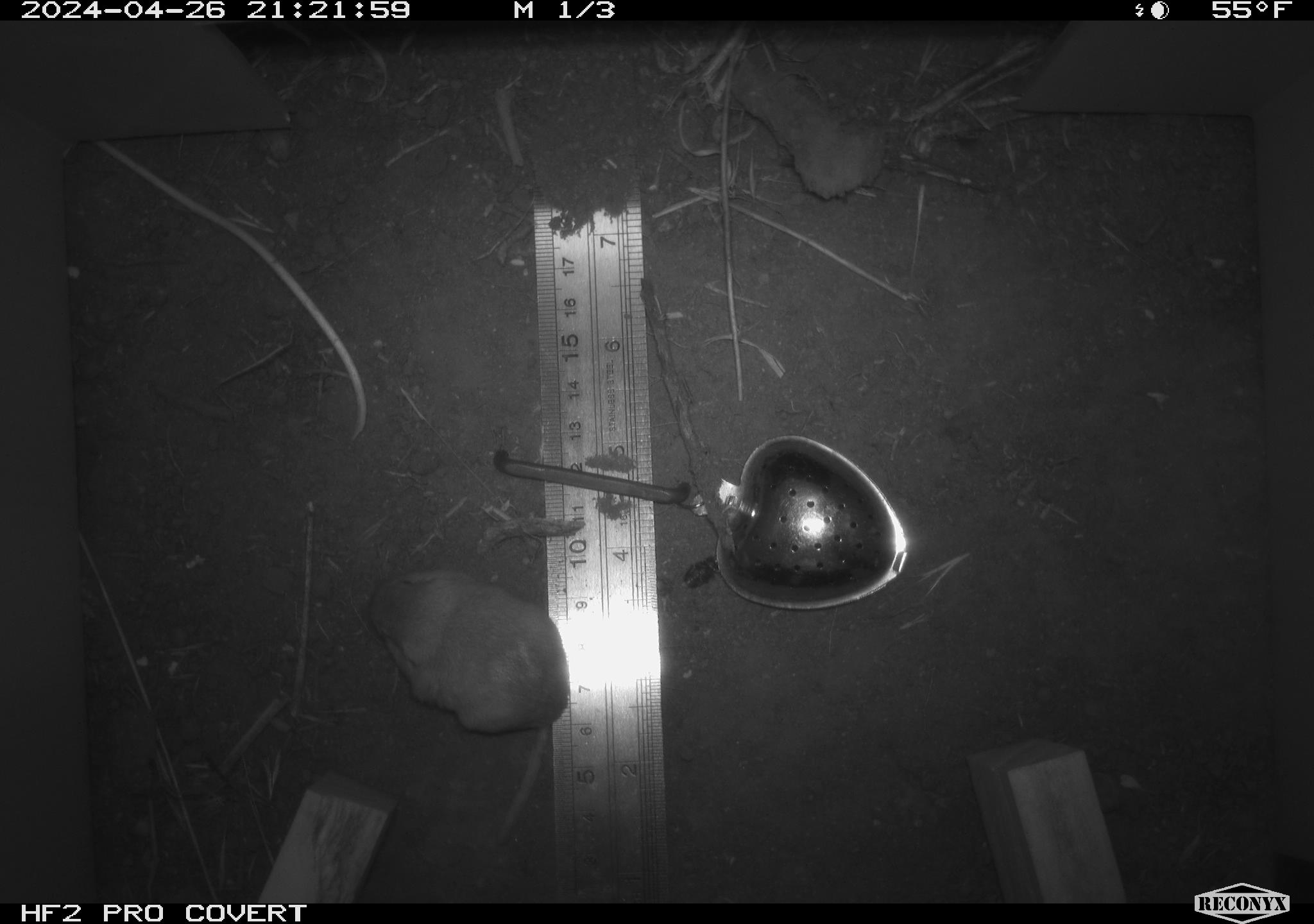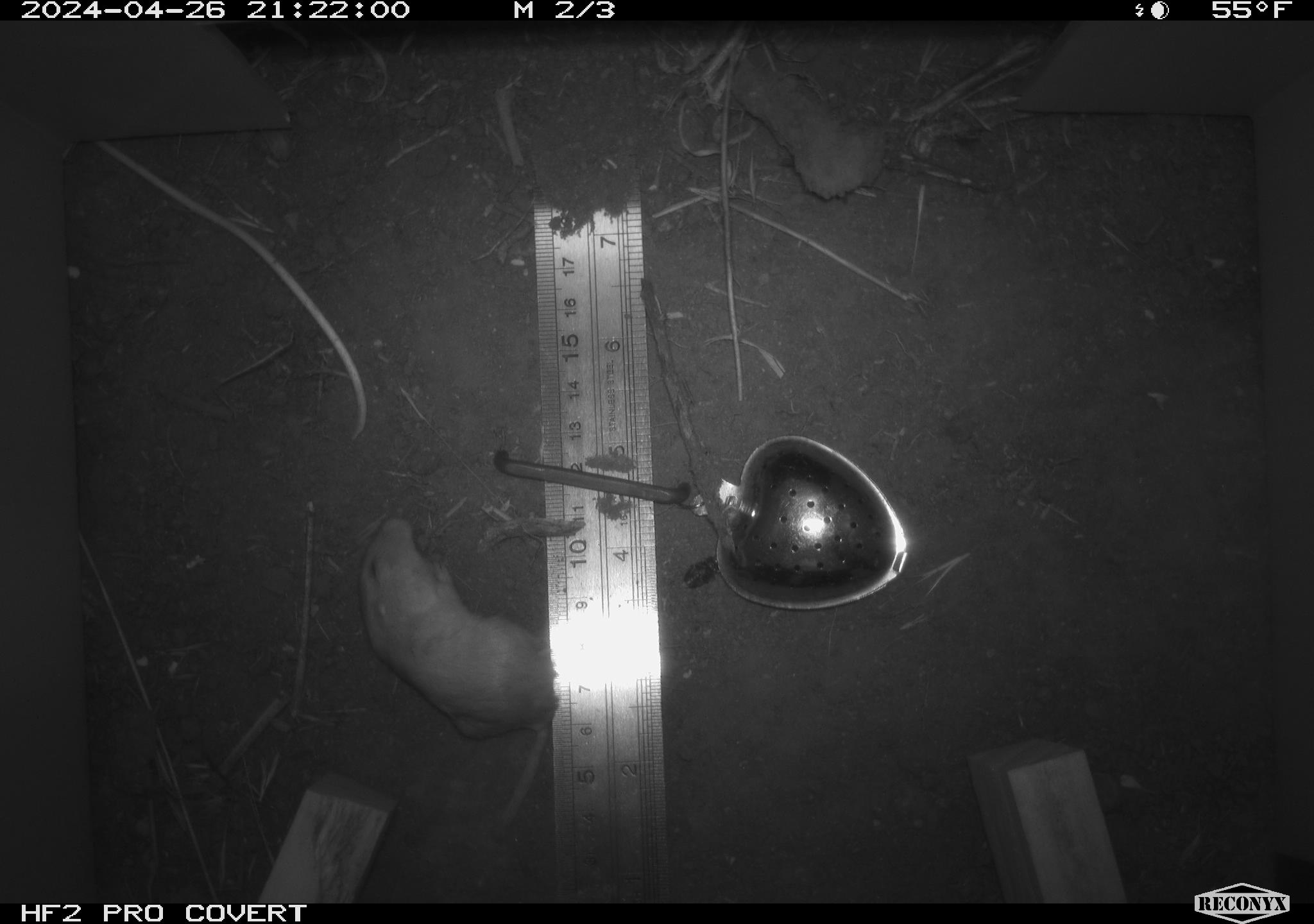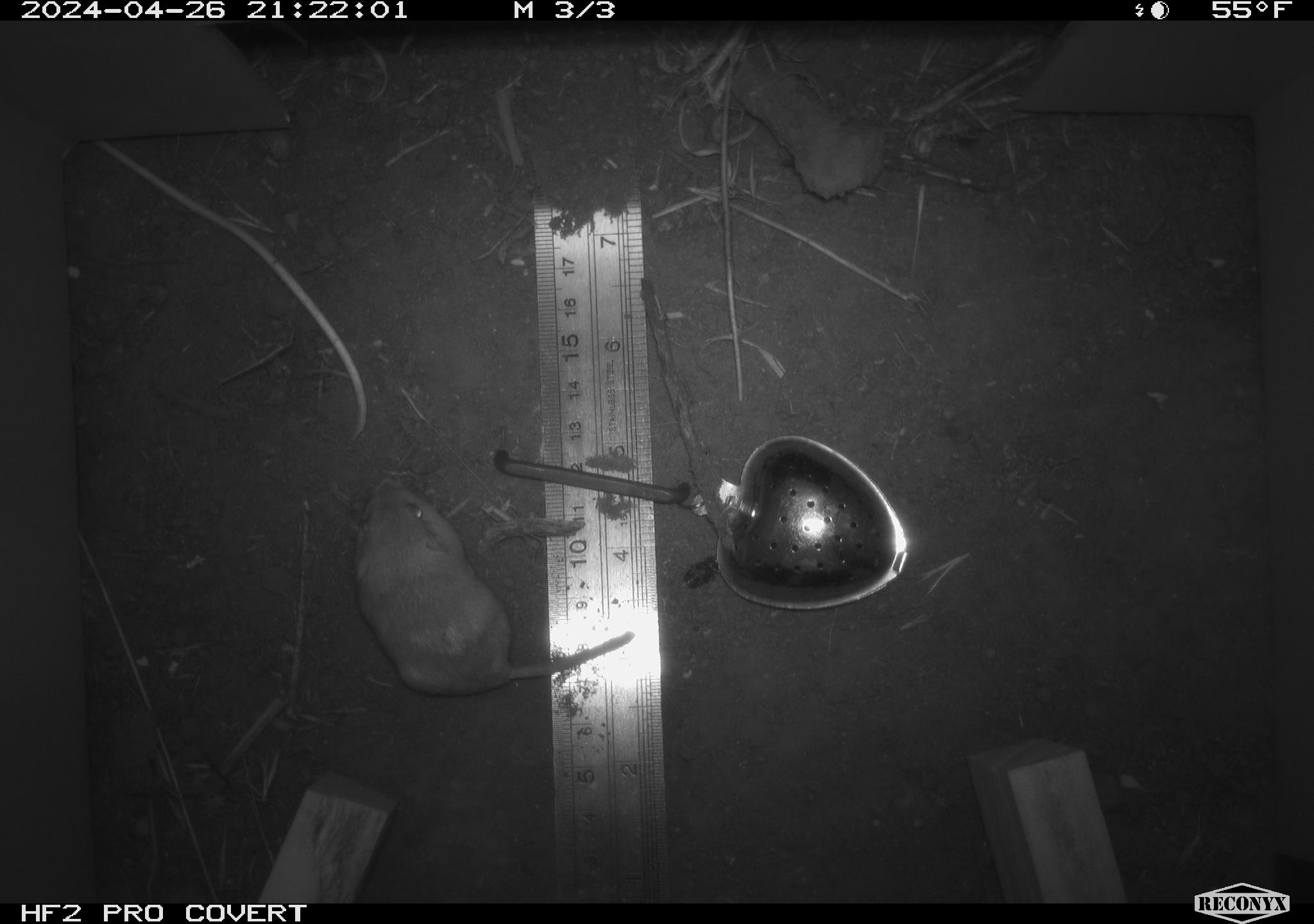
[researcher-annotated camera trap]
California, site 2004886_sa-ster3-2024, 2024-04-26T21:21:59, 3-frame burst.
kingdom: Animalia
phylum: Chordata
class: Mammalia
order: Rodentia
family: Heteromyidae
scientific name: Heteromyidae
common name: kangaroo rats and pocket mice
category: heteromyidae family